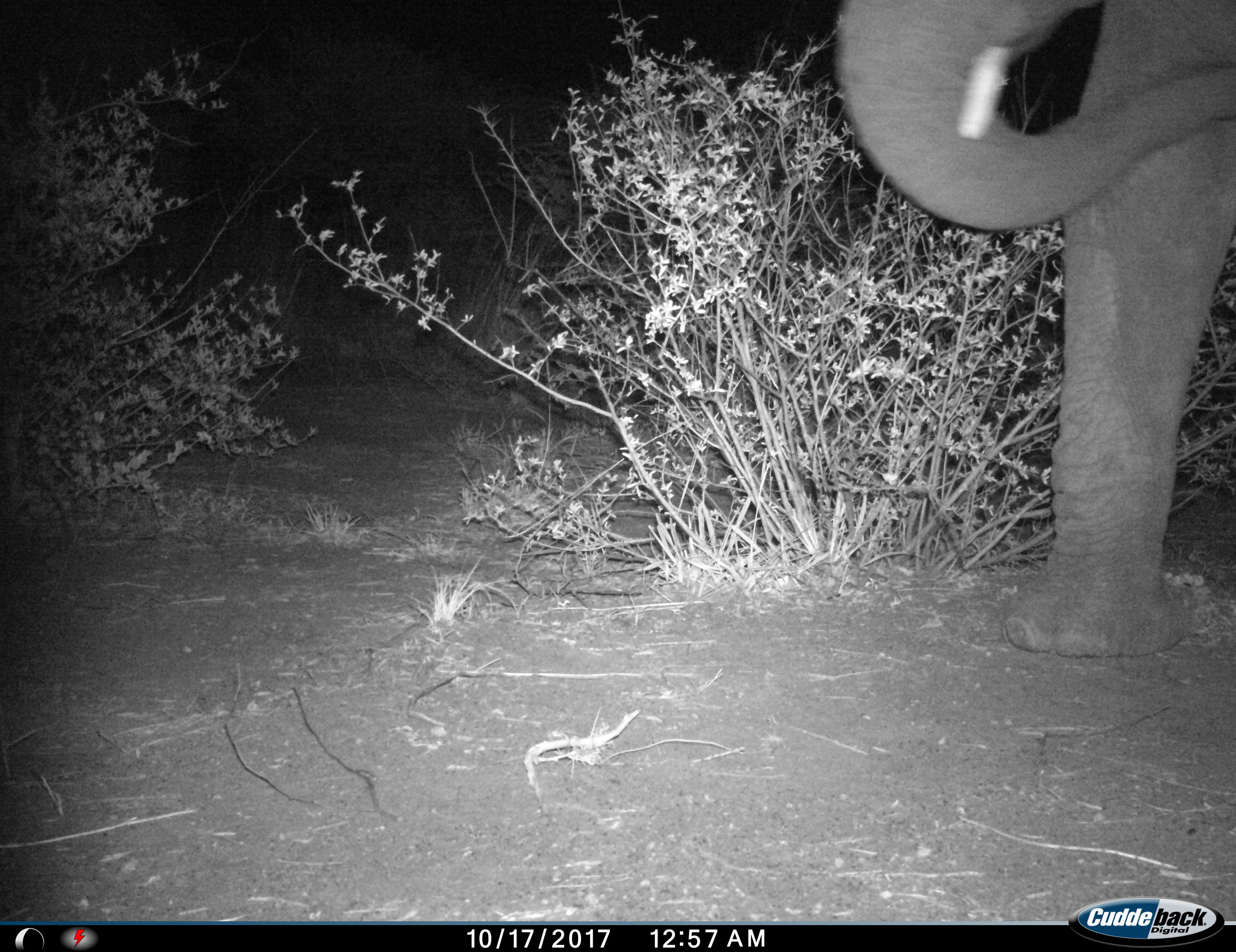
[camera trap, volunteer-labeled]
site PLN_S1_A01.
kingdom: Animalia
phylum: Chordata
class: Mammalia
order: Proboscidea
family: Elephantidae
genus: Loxodonta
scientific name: Loxodonta africana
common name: african bush elephant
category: elephant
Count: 1.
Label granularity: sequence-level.